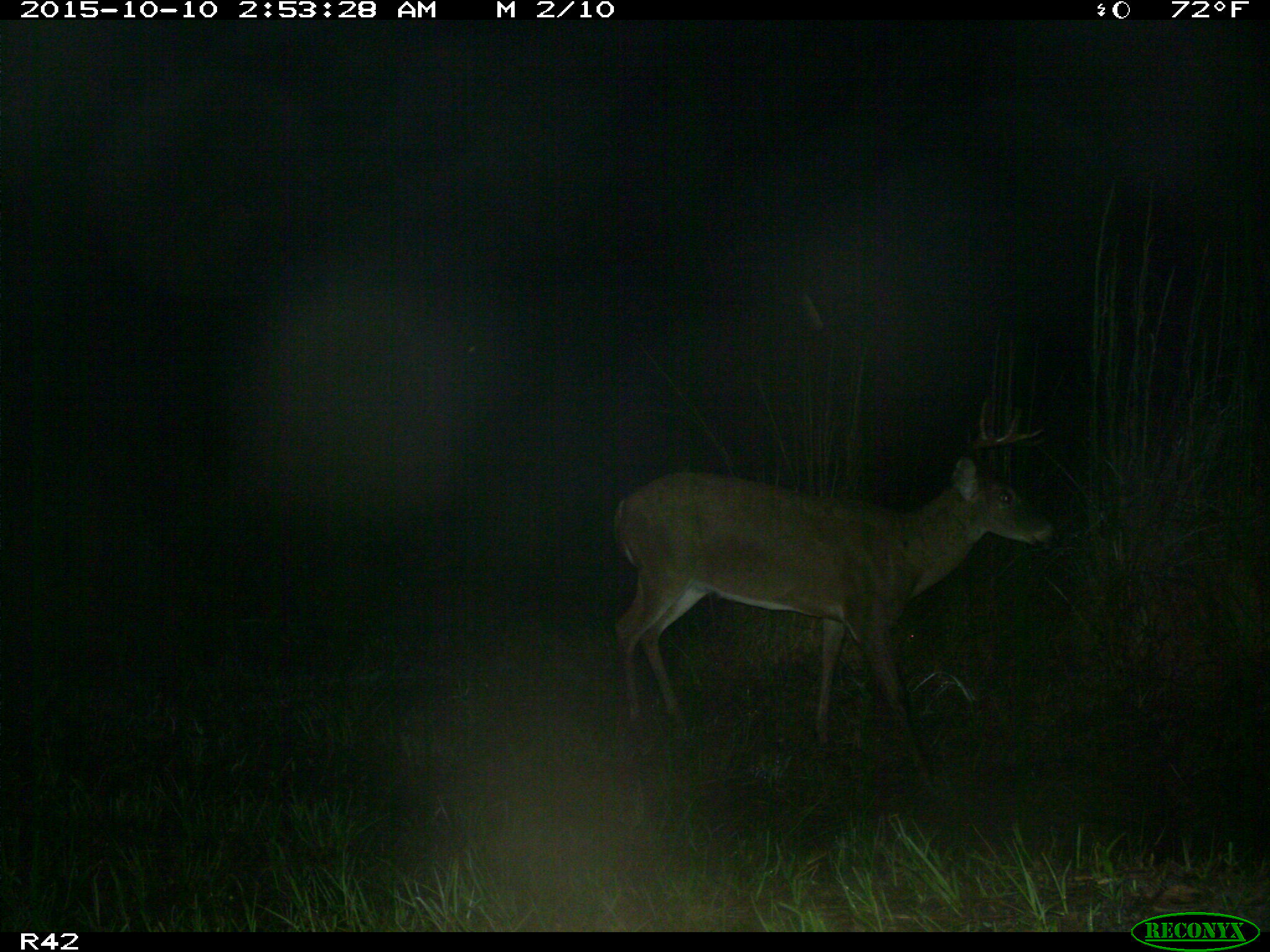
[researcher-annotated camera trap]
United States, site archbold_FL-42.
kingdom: Animalia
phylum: Chordata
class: Mammalia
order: Artiodactyla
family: Cervidae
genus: Odocoileus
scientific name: Odocoileus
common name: deer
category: unidentified deer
Unidentified deer (deer) (Odocoileus).